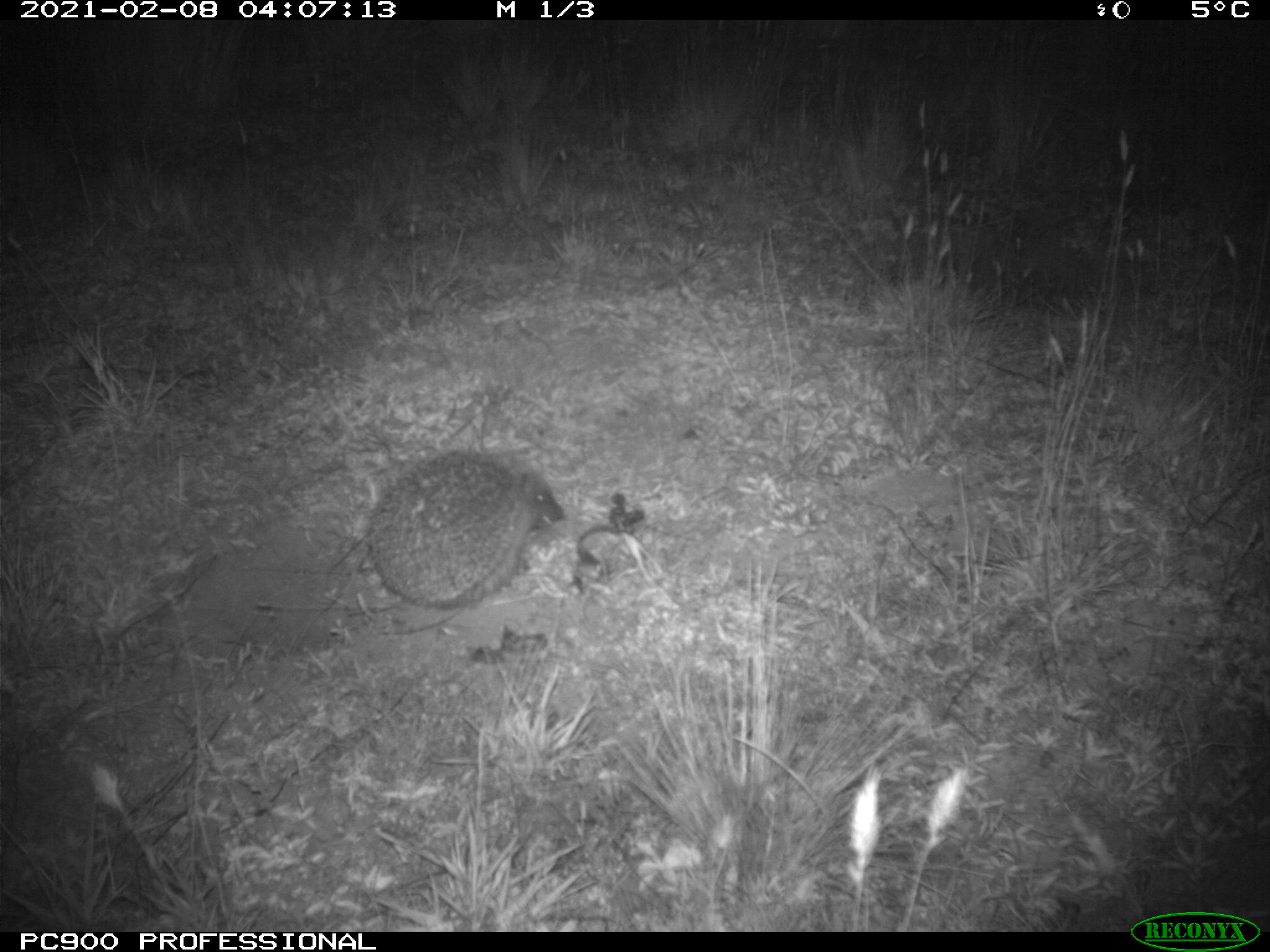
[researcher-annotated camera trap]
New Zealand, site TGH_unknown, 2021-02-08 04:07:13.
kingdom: Animalia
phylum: Chordata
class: Mammalia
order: Eulipotyphla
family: Erinaceidae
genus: Erinaceus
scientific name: Erinaceus europaeus europaeus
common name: european hedgehog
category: hedgehog